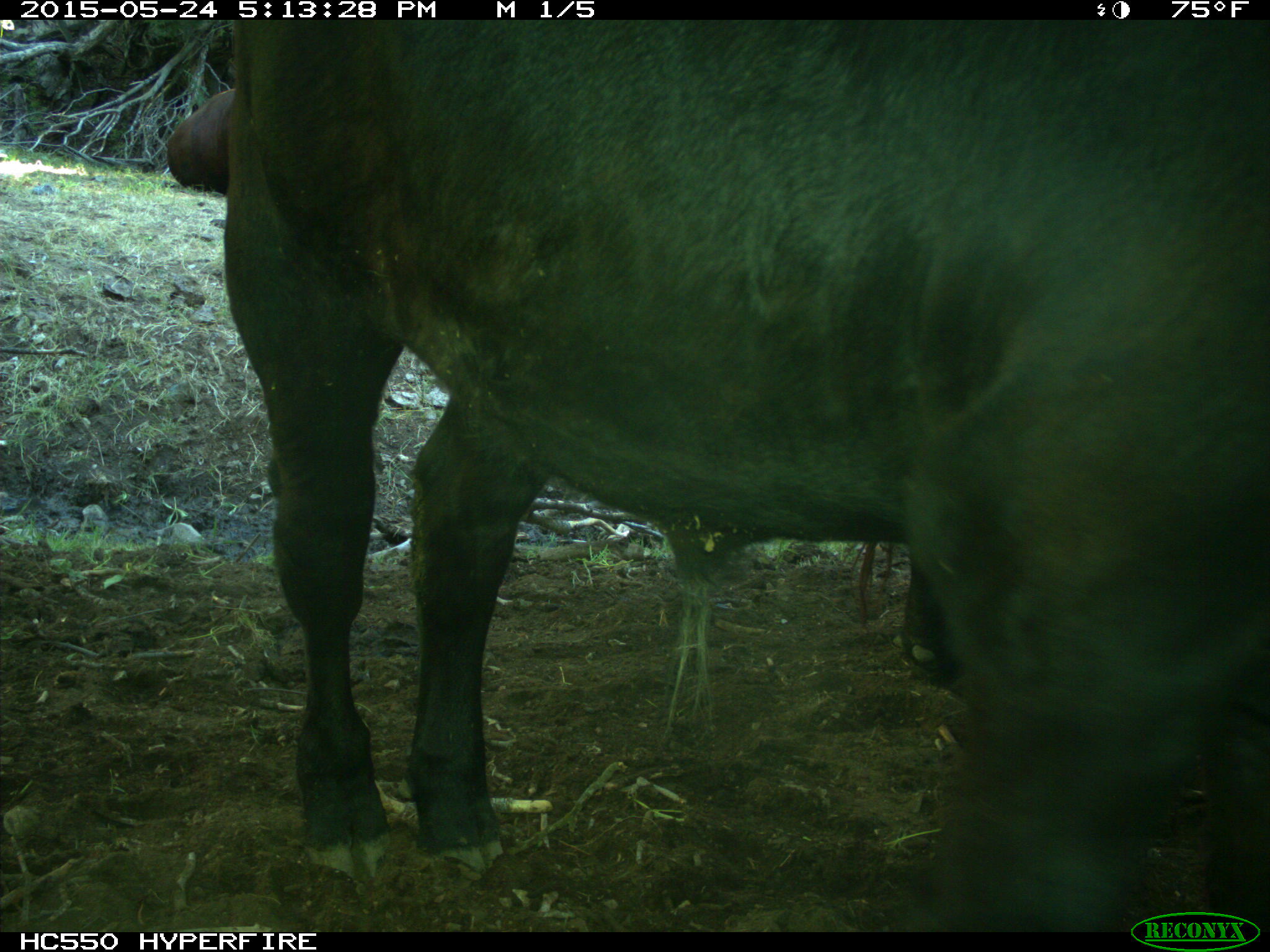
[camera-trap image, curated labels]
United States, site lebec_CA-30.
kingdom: Animalia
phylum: Chordata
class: Mammalia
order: Artiodactyla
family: Bovidae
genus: Bos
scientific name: Bos taurus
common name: domestic cow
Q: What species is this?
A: Bos taurus (domestic cow).